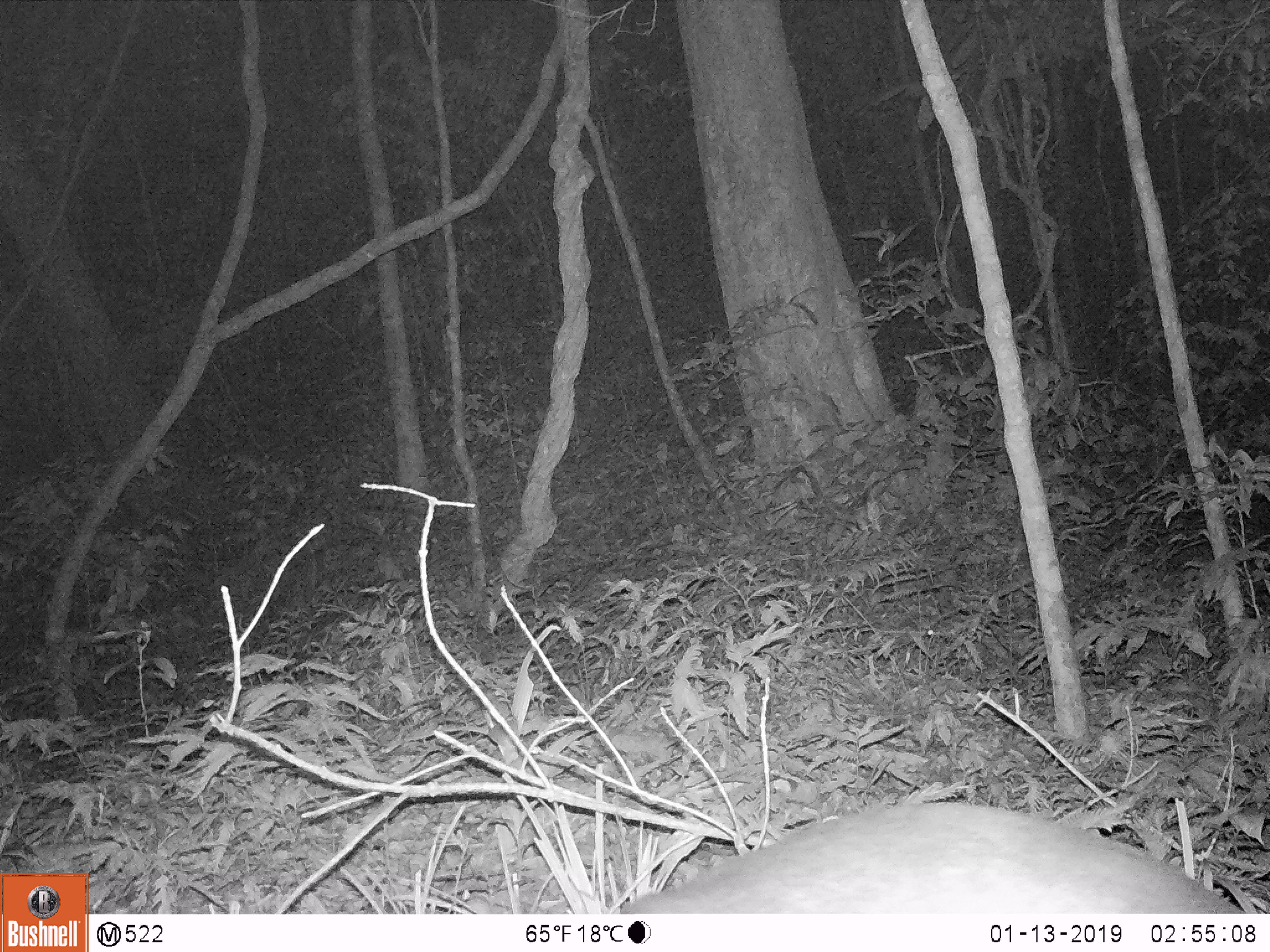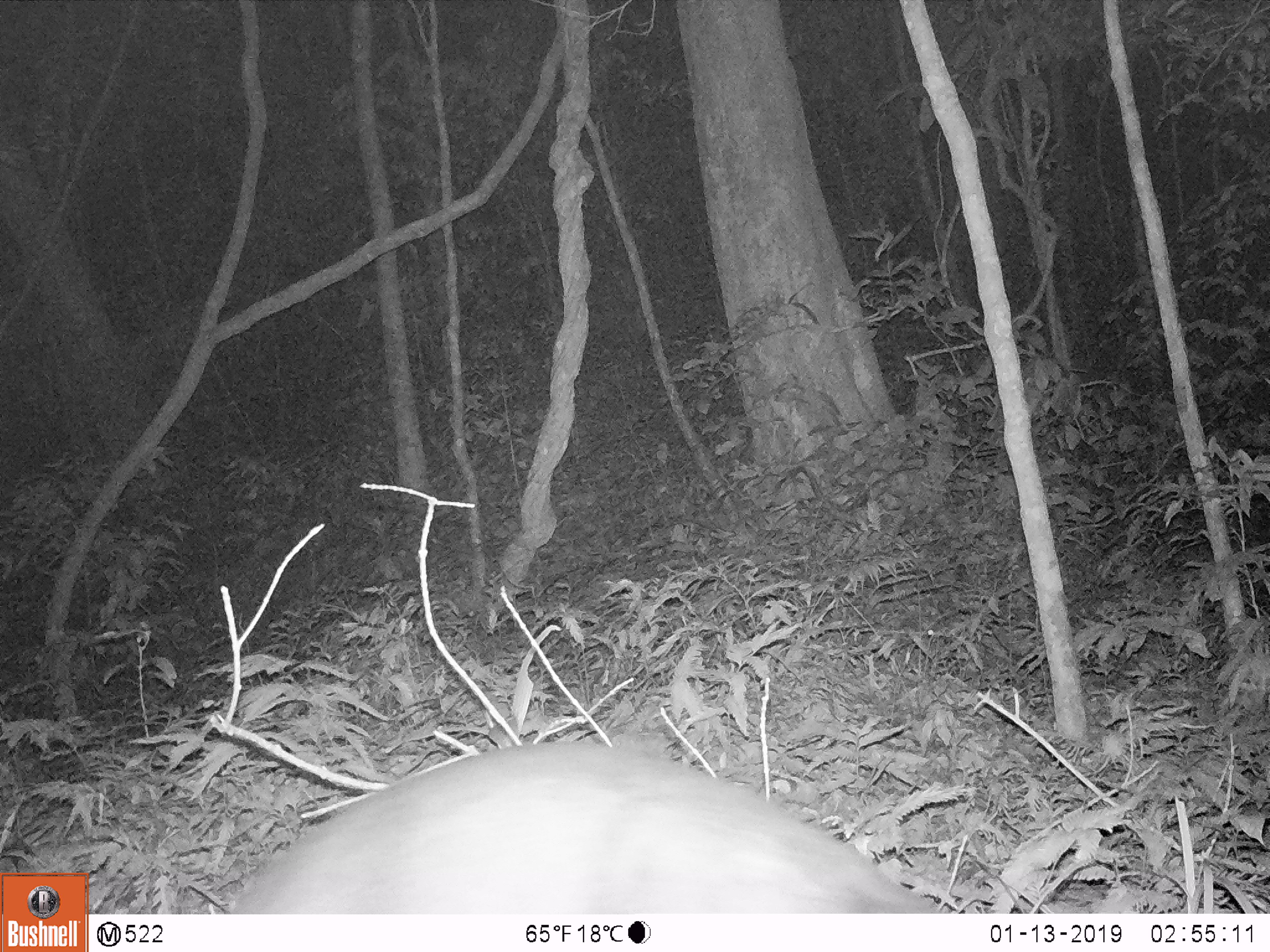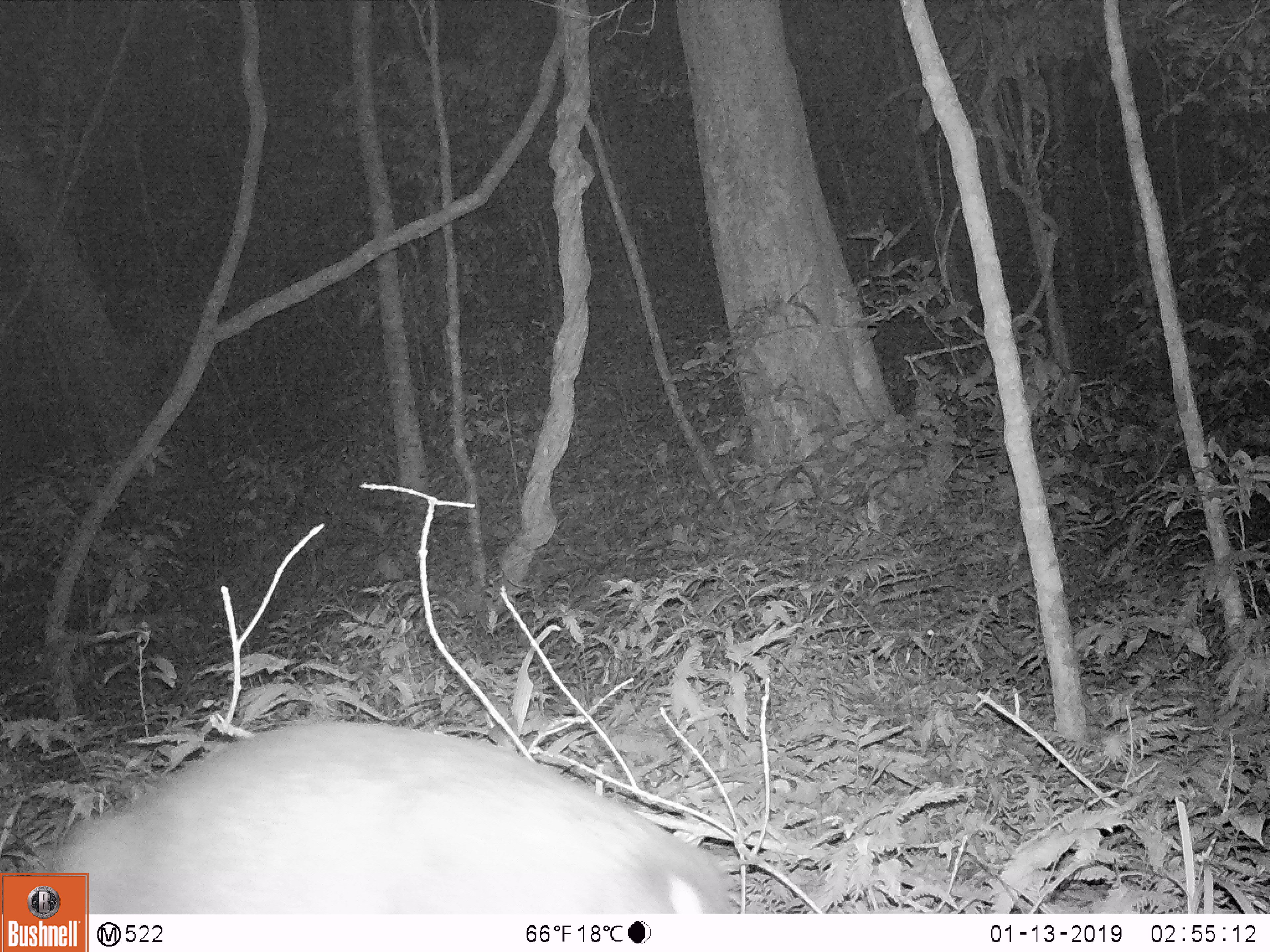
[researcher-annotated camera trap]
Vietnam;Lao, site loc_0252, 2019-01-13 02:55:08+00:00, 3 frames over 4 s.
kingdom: Animalia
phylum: Chordata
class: Mammalia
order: Artiodactyla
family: Cervidae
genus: Muntiacus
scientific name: Muntiacus rooseveltorum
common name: roosevelt's muntjac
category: roosevelts muntjac group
Roosevelts muntjac group (roosevelt's muntjac) (Muntiacus rooseveltorum). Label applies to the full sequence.